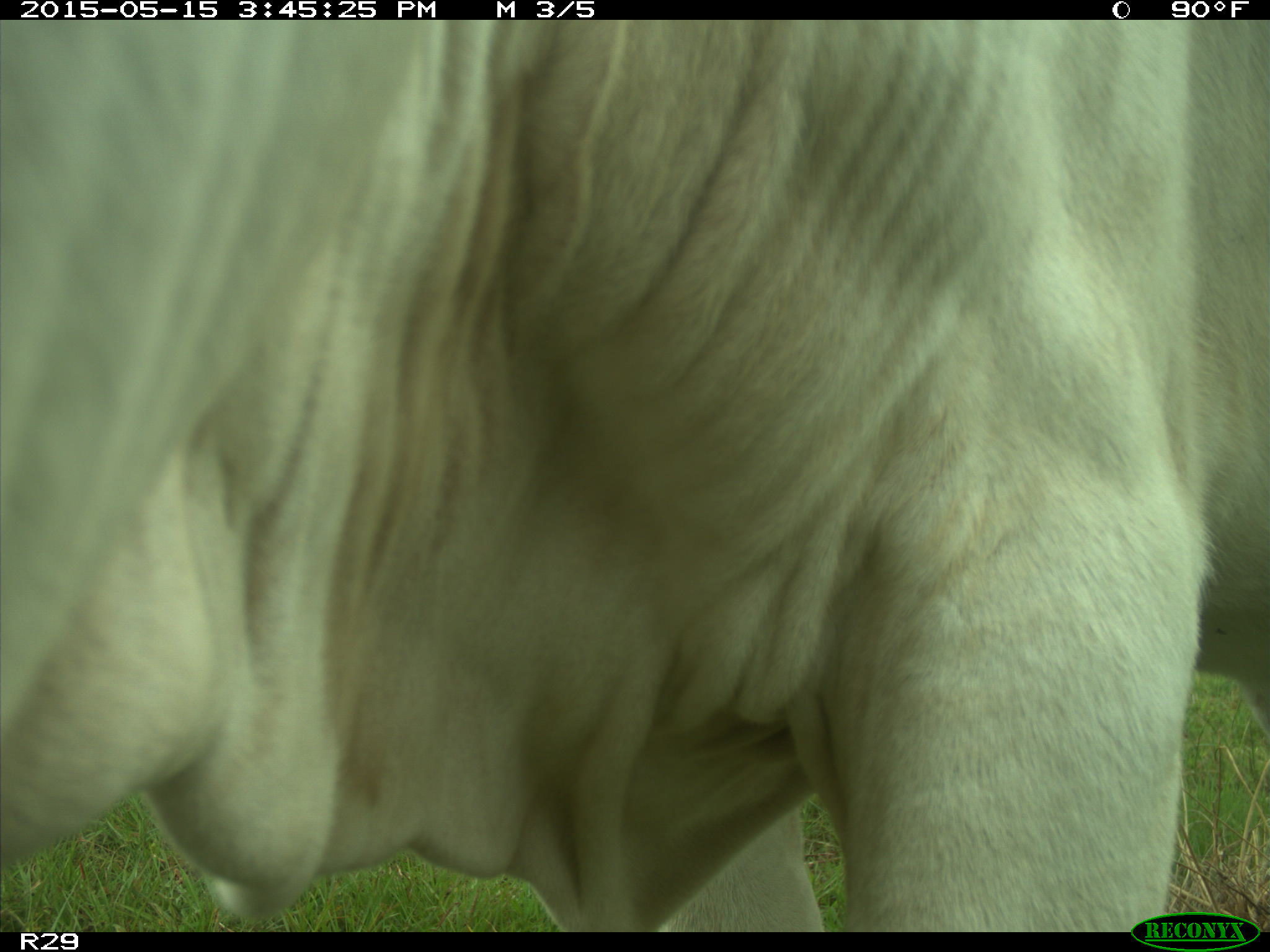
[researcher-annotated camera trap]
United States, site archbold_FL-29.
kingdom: Animalia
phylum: Chordata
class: Mammalia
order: Artiodactyla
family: Bovidae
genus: Bos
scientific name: Bos taurus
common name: domestic cow